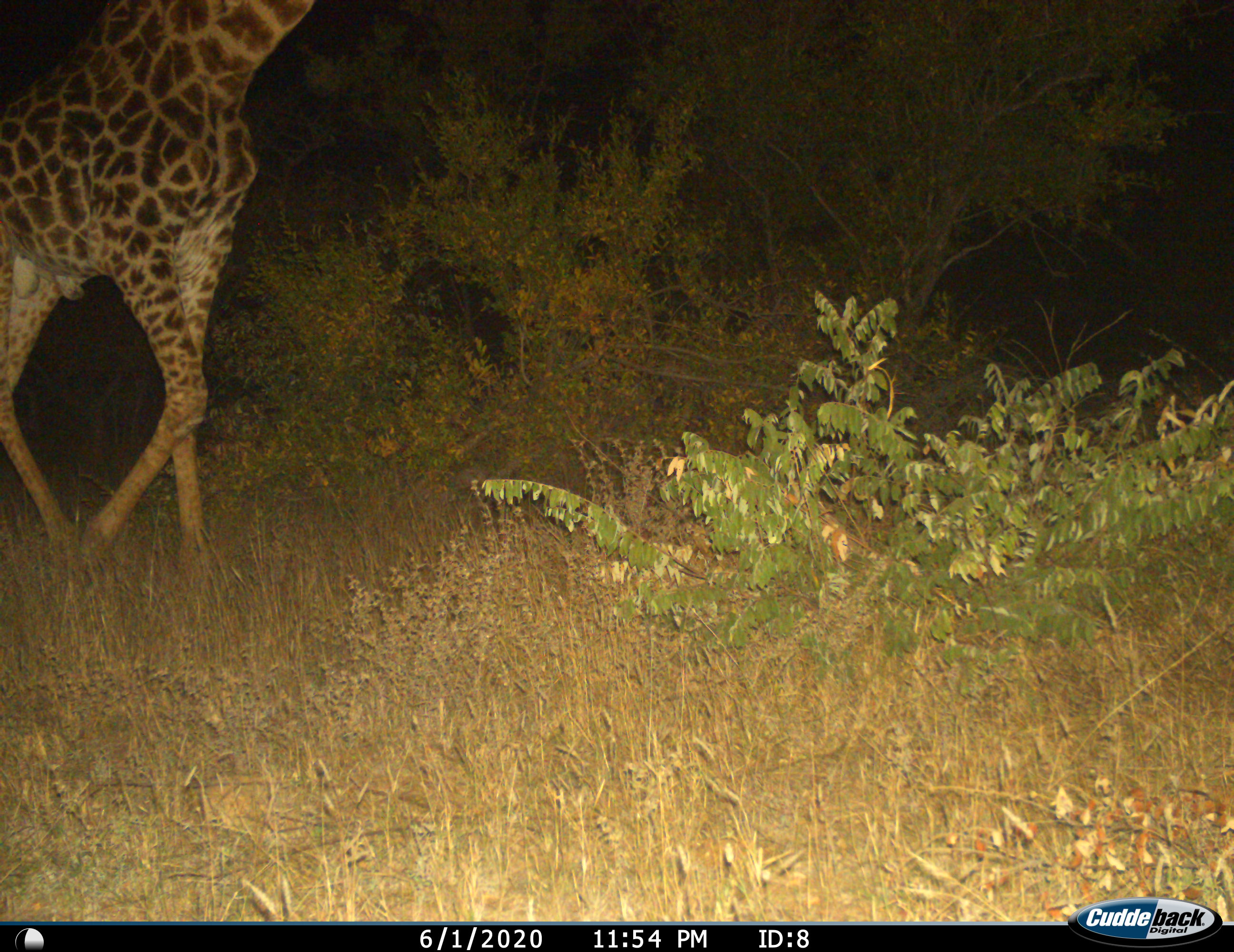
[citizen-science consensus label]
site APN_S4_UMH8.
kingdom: Animalia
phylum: Chordata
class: Mammalia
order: Artiodactyla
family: Giraffidae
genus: Giraffa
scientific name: Giraffa camelopardalis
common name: giraffe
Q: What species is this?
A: Giraffe (Giraffa camelopardalis).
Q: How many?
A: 1.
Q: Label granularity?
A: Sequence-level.